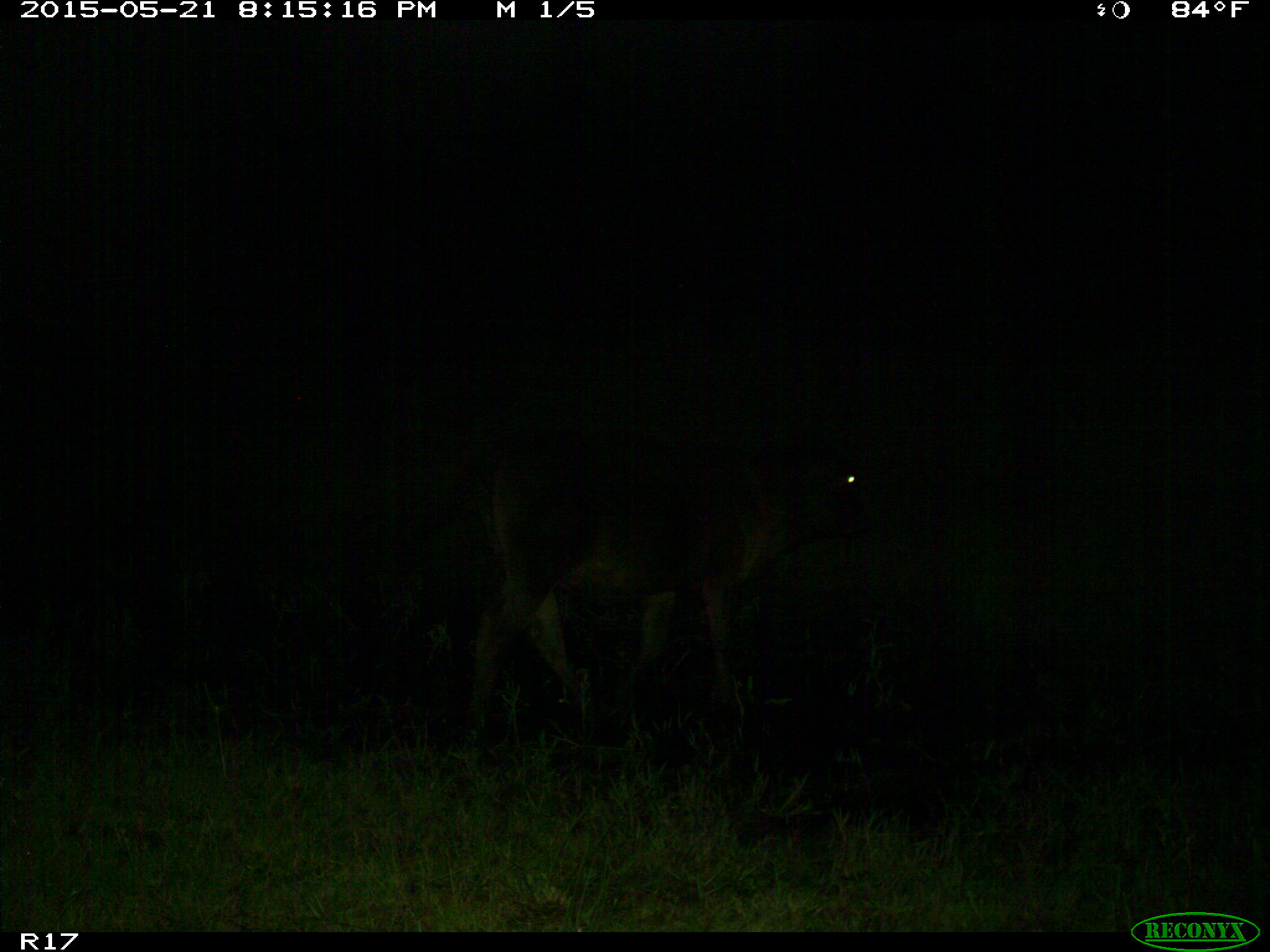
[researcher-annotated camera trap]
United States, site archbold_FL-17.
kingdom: Animalia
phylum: Chordata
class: Mammalia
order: Artiodactyla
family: Bovidae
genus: Bos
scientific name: Bos taurus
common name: domestic cow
Bos taurus (domestic cow).